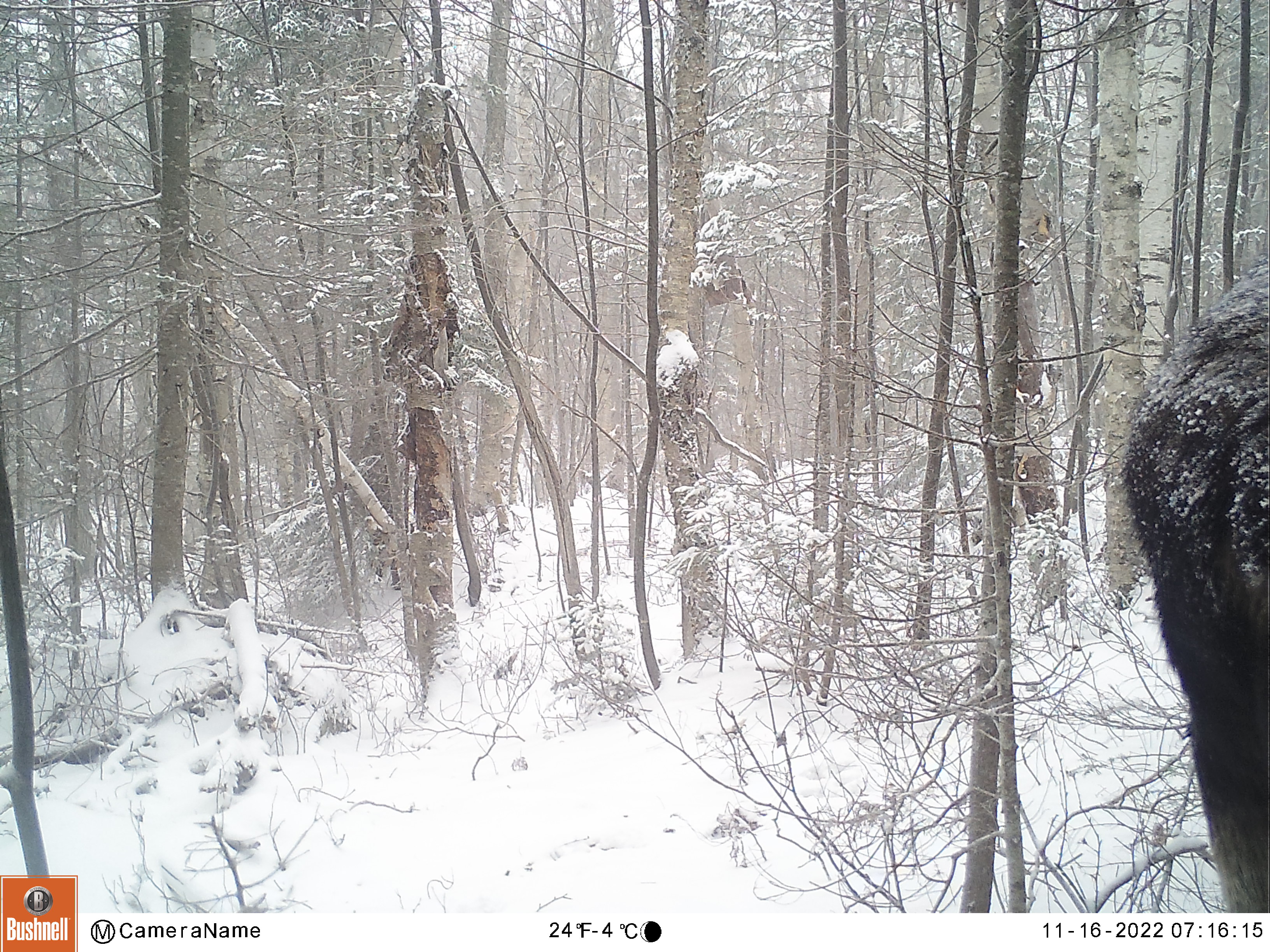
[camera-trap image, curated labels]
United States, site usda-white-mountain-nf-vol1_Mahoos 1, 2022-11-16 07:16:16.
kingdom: Animalia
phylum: Chordata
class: Mammalia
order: Artiodactyla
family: Cervidae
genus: Alces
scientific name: Alces alces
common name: moose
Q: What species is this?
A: Moose (Alces alces).